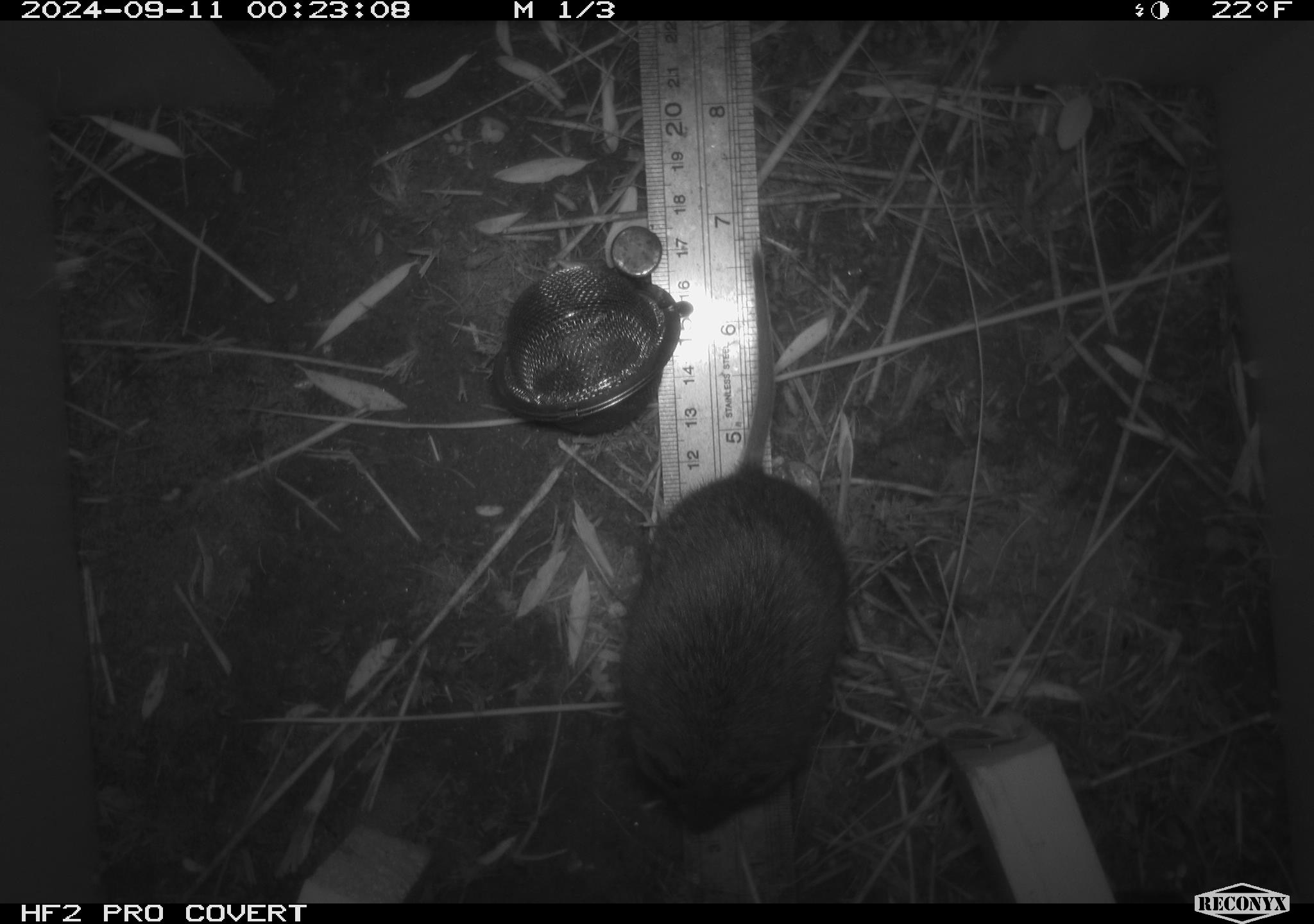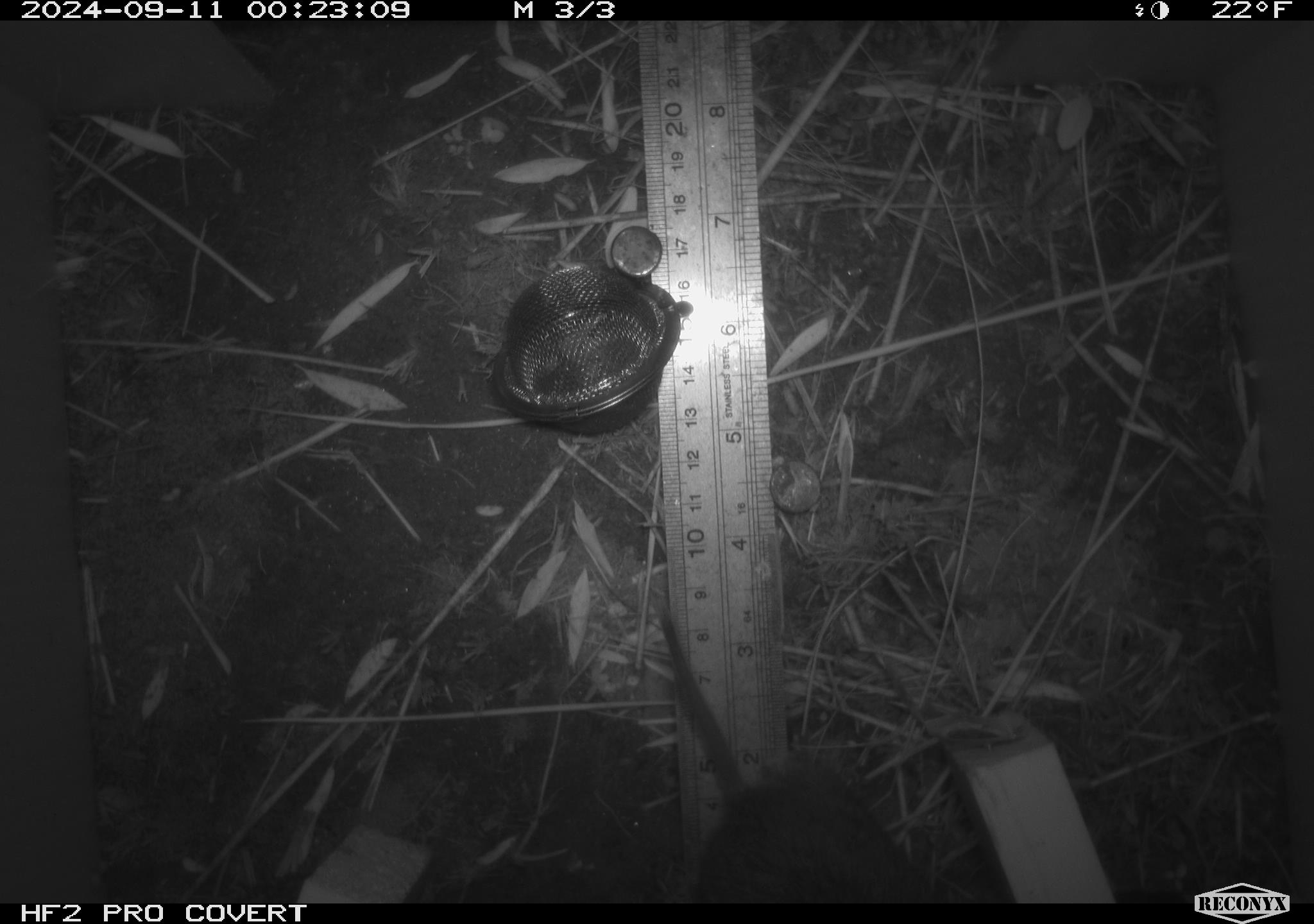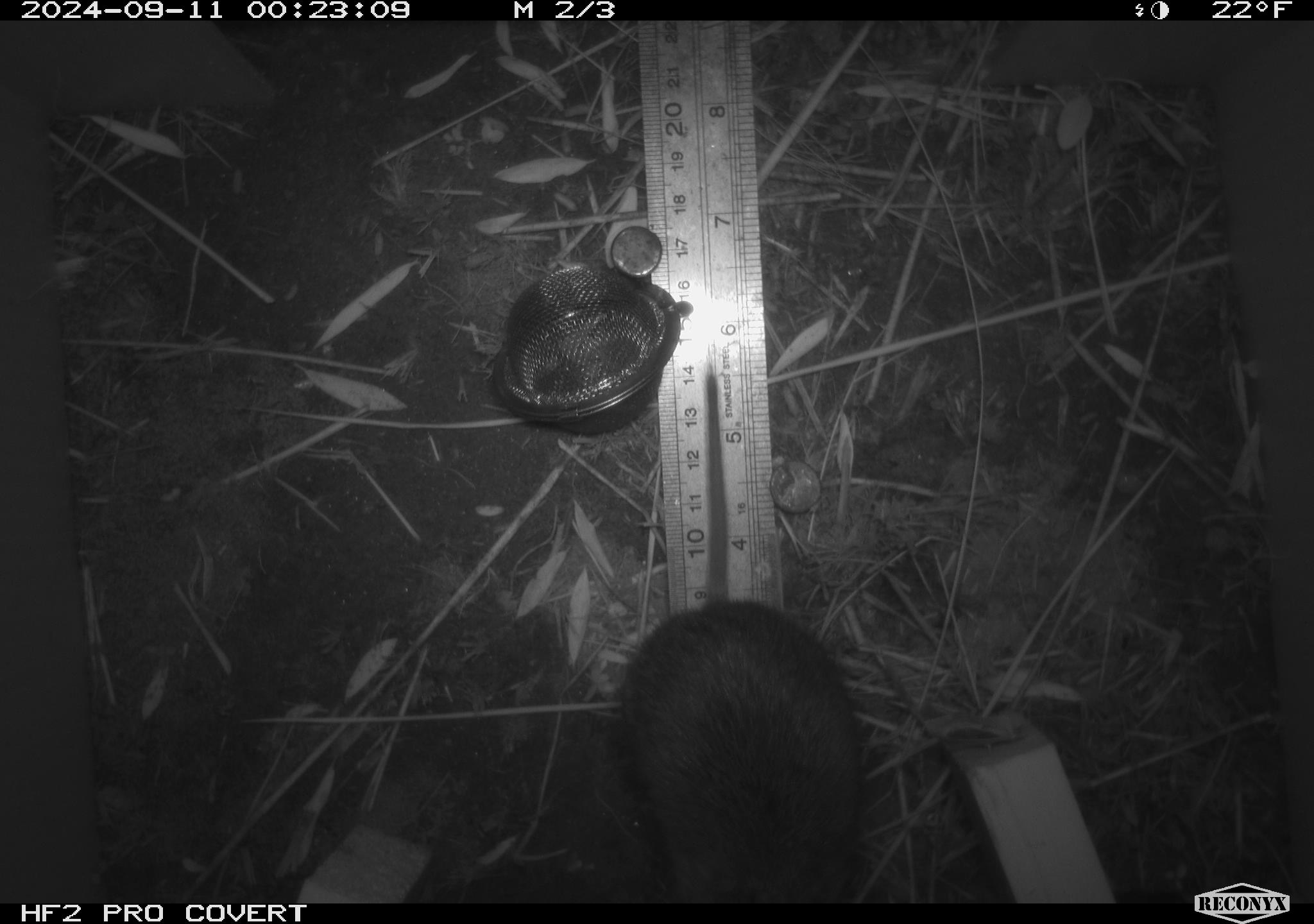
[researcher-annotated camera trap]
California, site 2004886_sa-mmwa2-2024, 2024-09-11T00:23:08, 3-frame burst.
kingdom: Animalia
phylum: Chordata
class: Mammalia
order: Rodentia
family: Cricetidae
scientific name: Arvicolinae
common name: voles, lemmings, and muskrats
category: arvicolinae subfamily